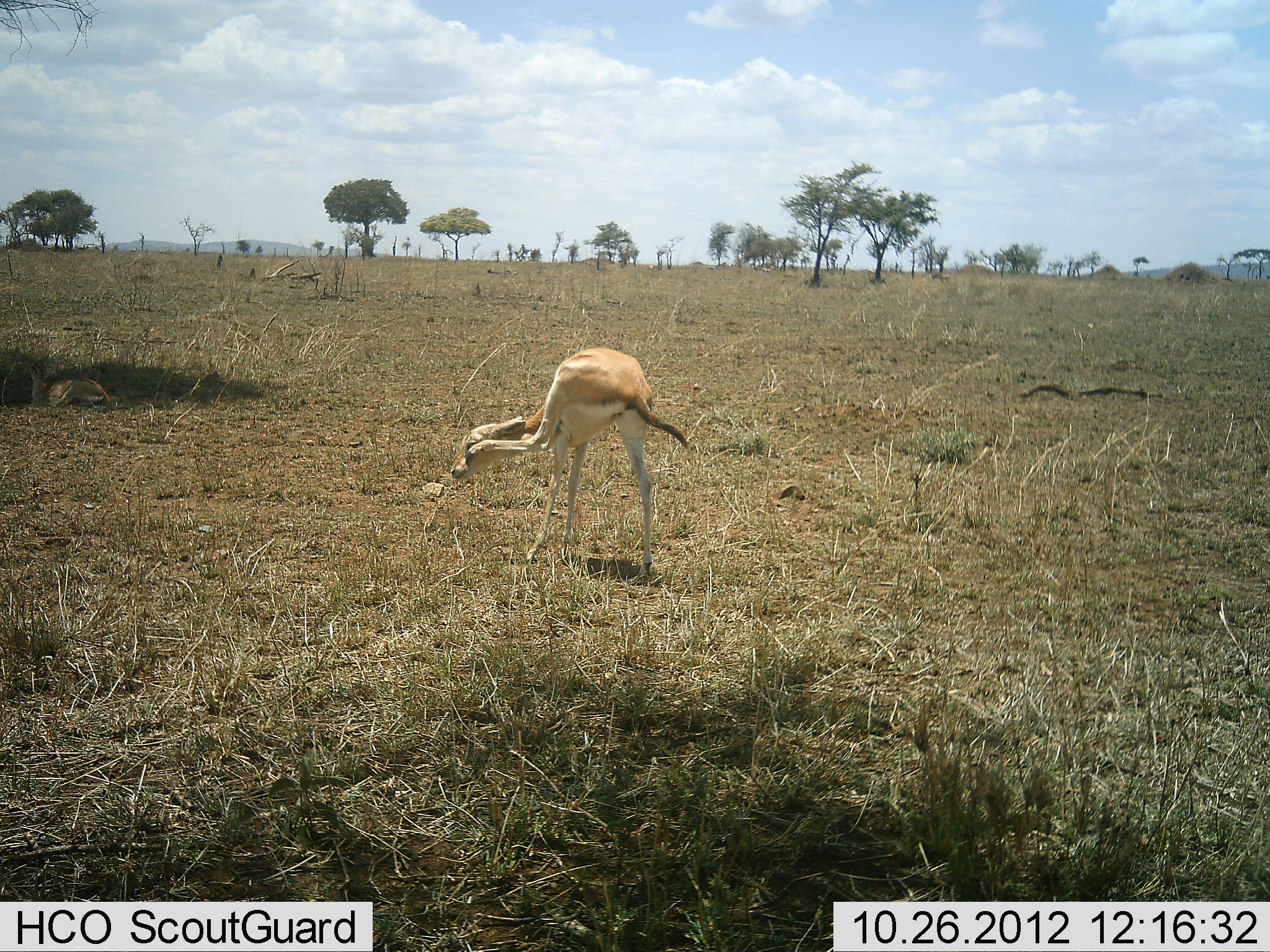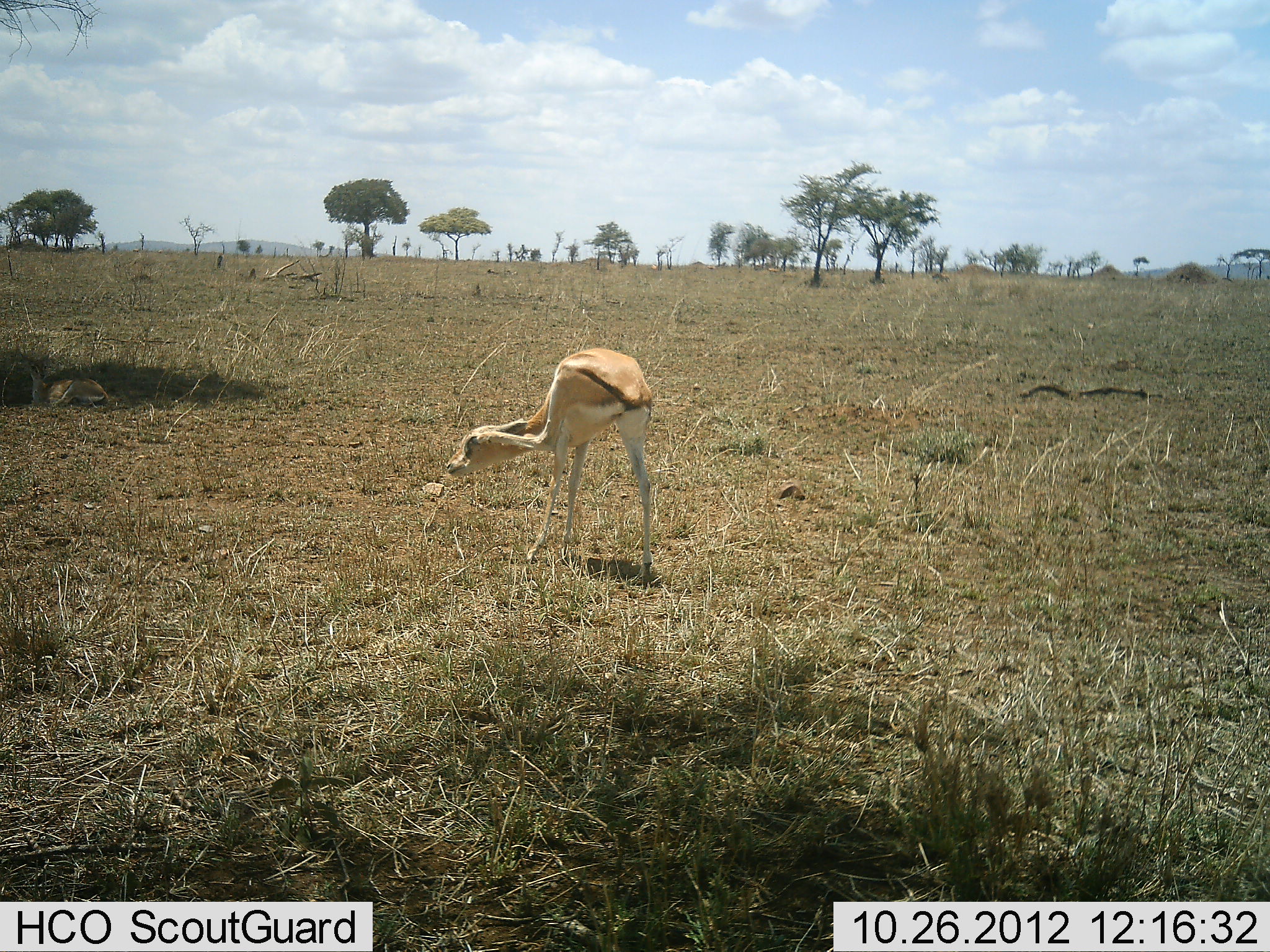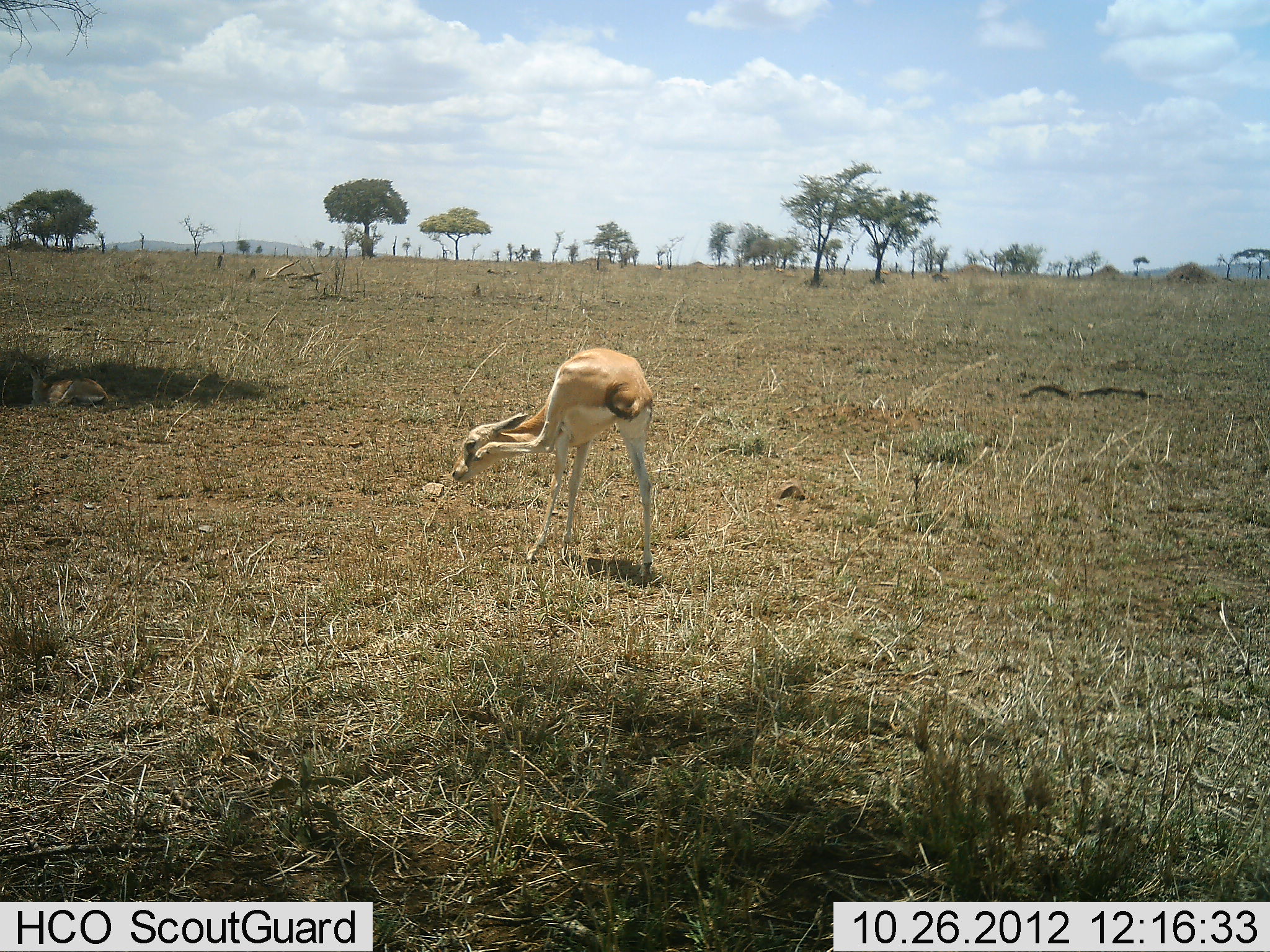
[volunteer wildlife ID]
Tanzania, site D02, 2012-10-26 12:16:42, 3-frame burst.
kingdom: Animalia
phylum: Chordata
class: Mammalia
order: Artiodactyla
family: Bovidae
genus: Eudorcas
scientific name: Eudorcas thomsonii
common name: thomson's gazelle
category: gazellethomsons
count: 1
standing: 70%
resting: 30%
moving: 30%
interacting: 0%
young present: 10%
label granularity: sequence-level